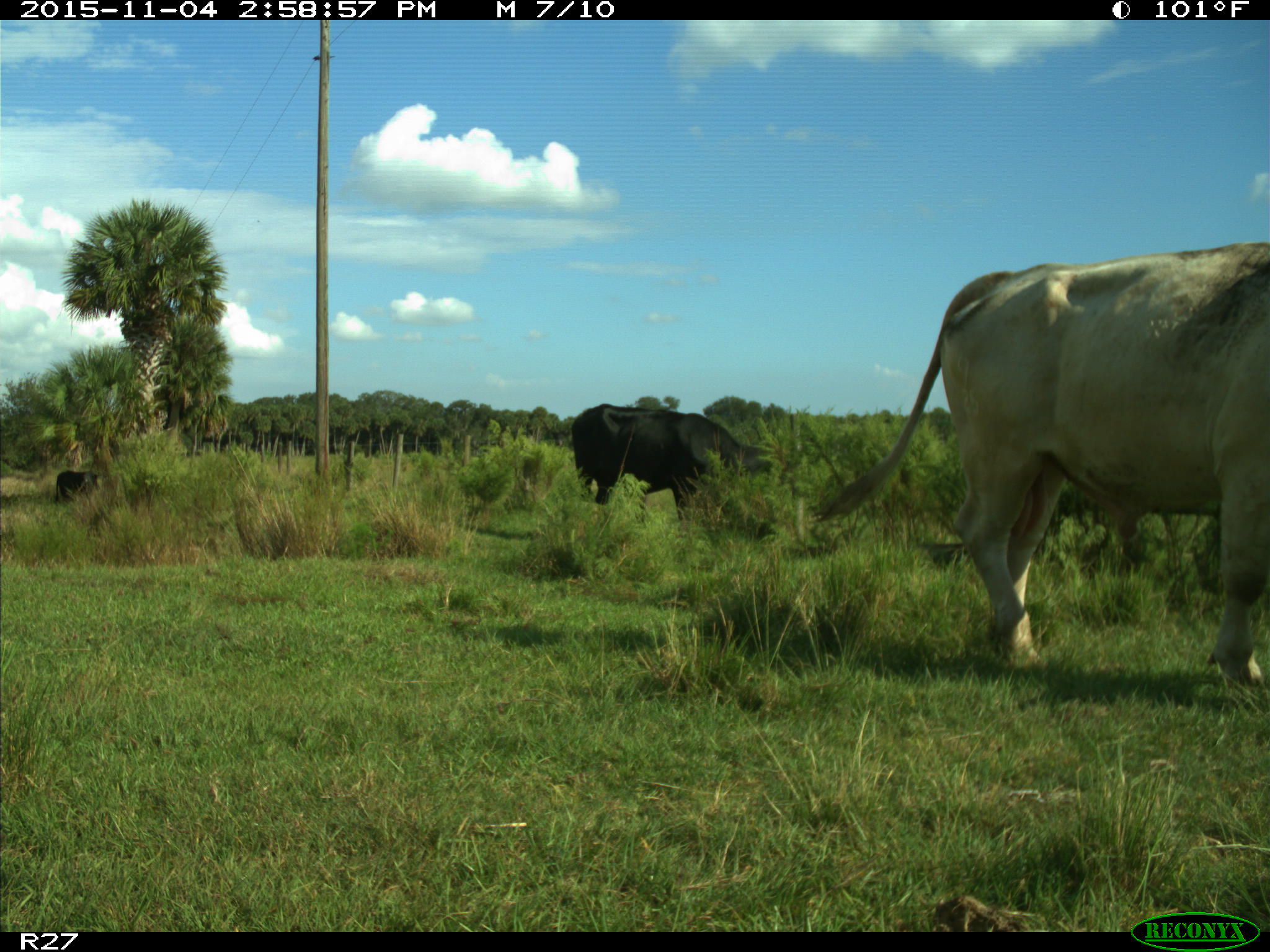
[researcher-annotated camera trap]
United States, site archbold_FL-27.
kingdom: Animalia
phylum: Chordata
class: Mammalia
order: Artiodactyla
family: Bovidae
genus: Bos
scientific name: Bos taurus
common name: domestic cow